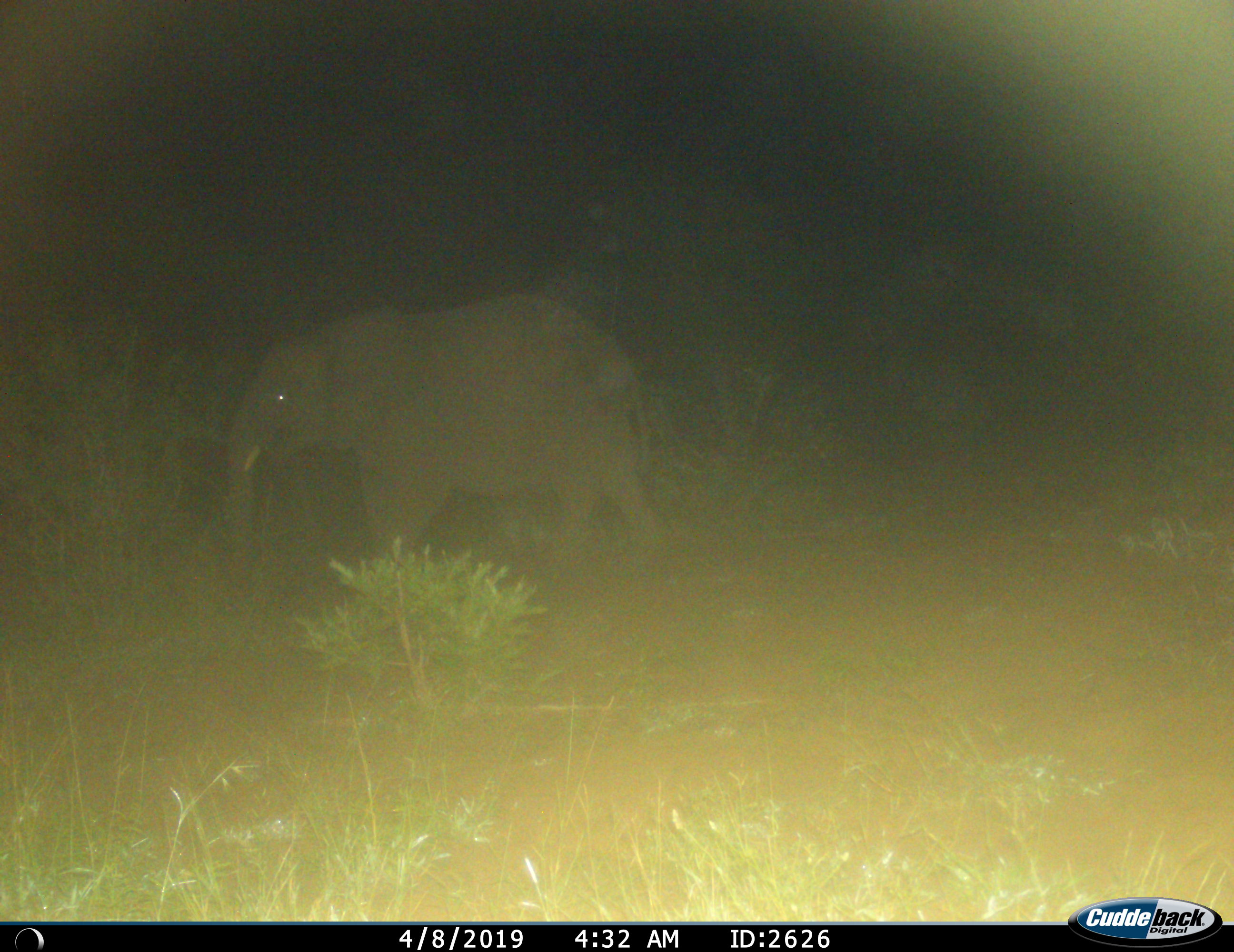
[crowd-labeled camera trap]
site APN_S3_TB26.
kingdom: Animalia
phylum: Chordata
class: Mammalia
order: Proboscidea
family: Elephantidae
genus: Loxodonta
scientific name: Loxodonta africana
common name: african bush elephant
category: elephant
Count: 1.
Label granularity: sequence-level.